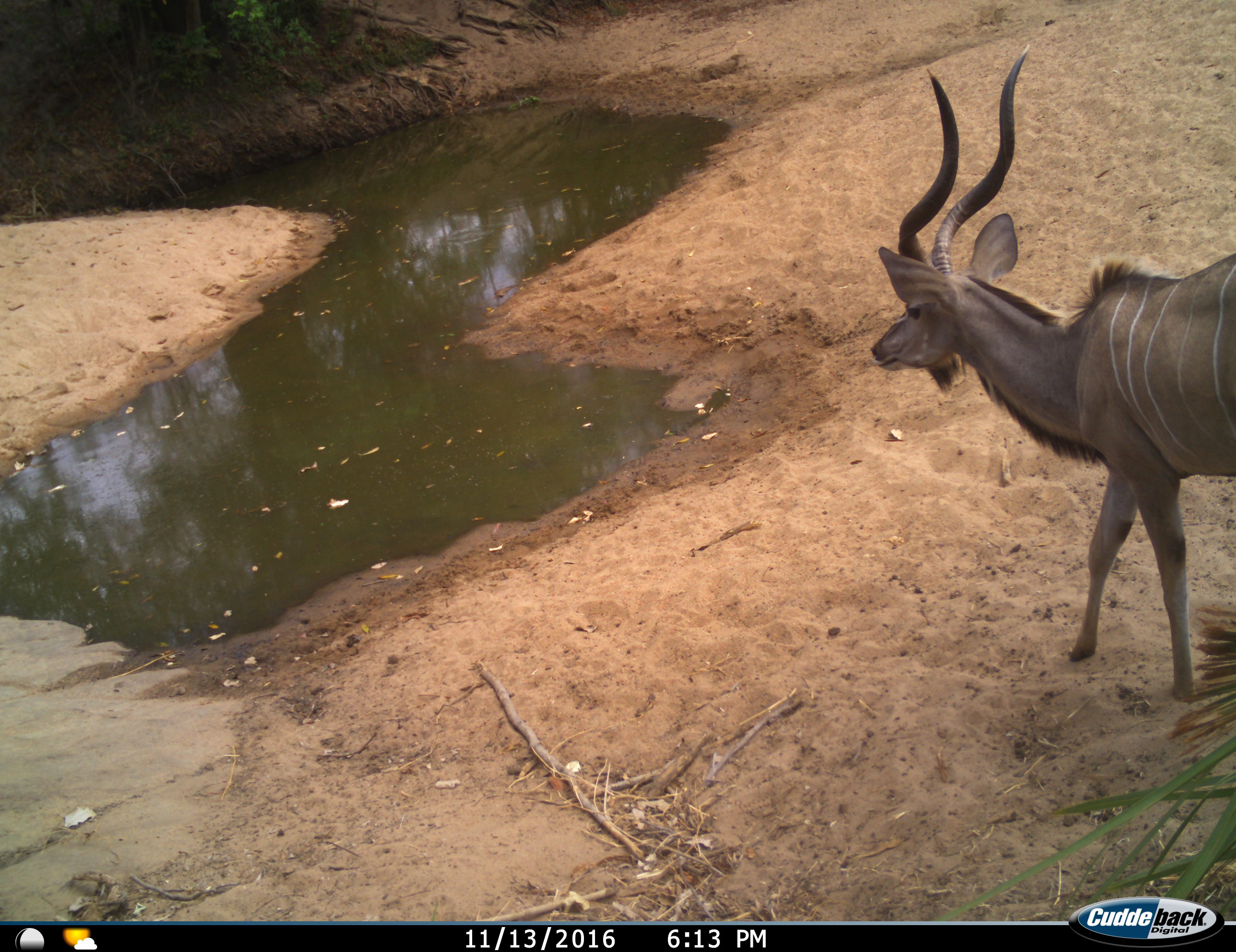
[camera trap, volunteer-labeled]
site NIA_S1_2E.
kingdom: Animalia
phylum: Chordata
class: Mammalia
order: Artiodactyla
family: Bovidae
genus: Tragelaphus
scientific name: Tragelaphus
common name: kudu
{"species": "kudu (Tragelaphus)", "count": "1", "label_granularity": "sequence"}